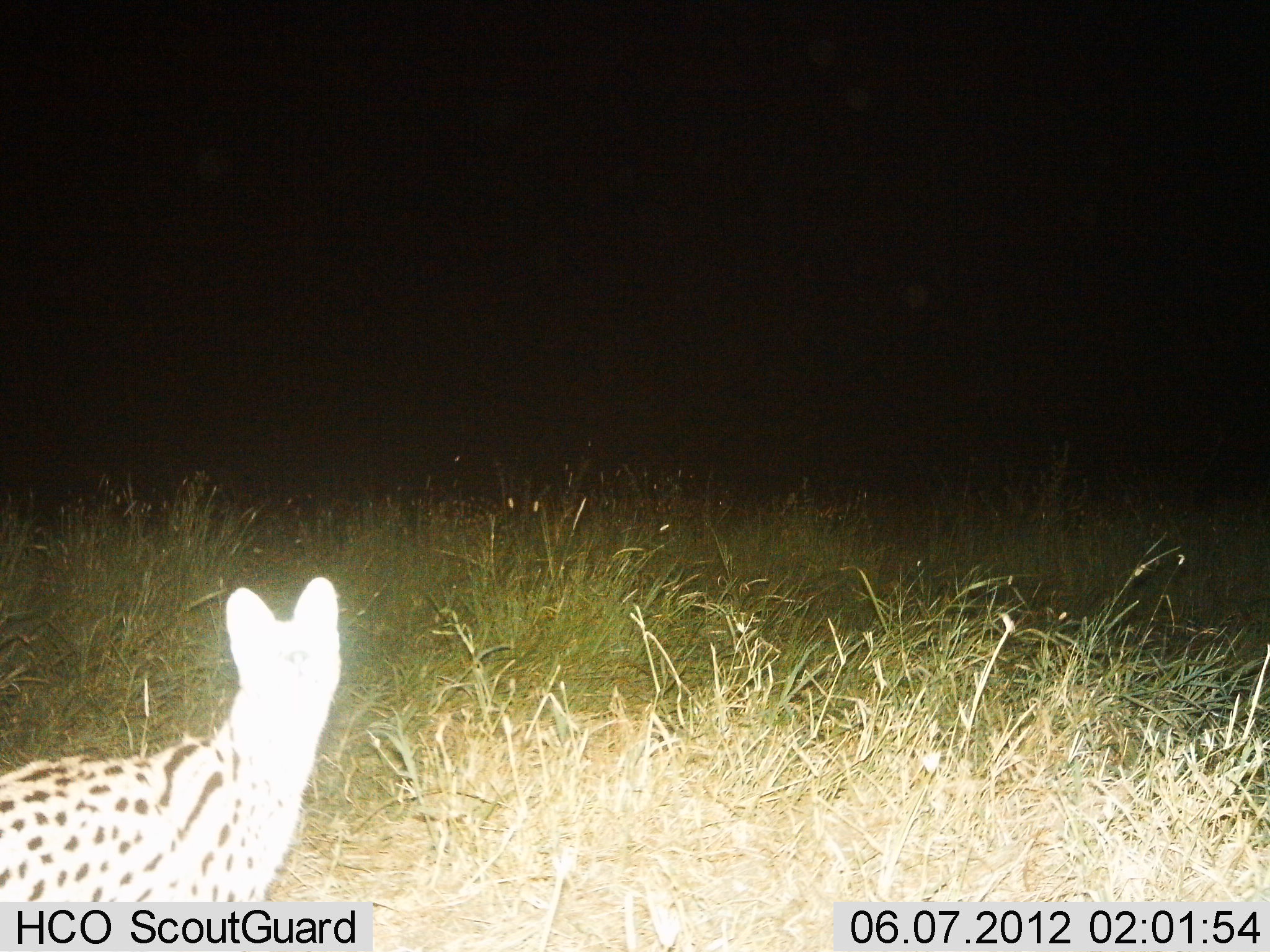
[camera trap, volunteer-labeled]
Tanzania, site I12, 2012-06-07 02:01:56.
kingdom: Animalia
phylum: Chordata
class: Mammalia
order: Carnivora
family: Felidae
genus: Leptailurus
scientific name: Leptailurus serval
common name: serval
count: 1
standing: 90%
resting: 0%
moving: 10%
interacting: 0%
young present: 0%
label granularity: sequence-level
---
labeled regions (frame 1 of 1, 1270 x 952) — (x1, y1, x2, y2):
animal: (0, 577, 344, 901)